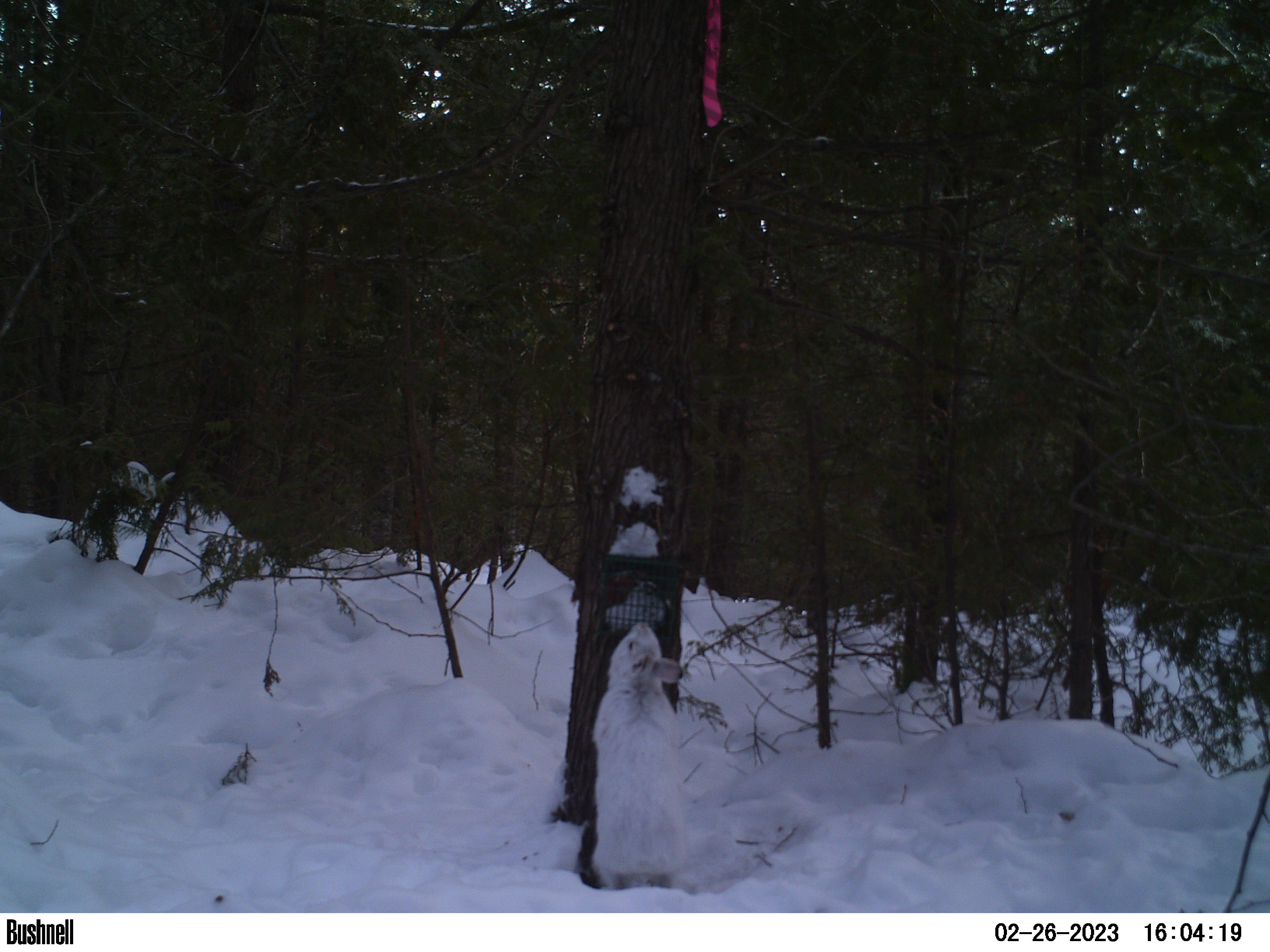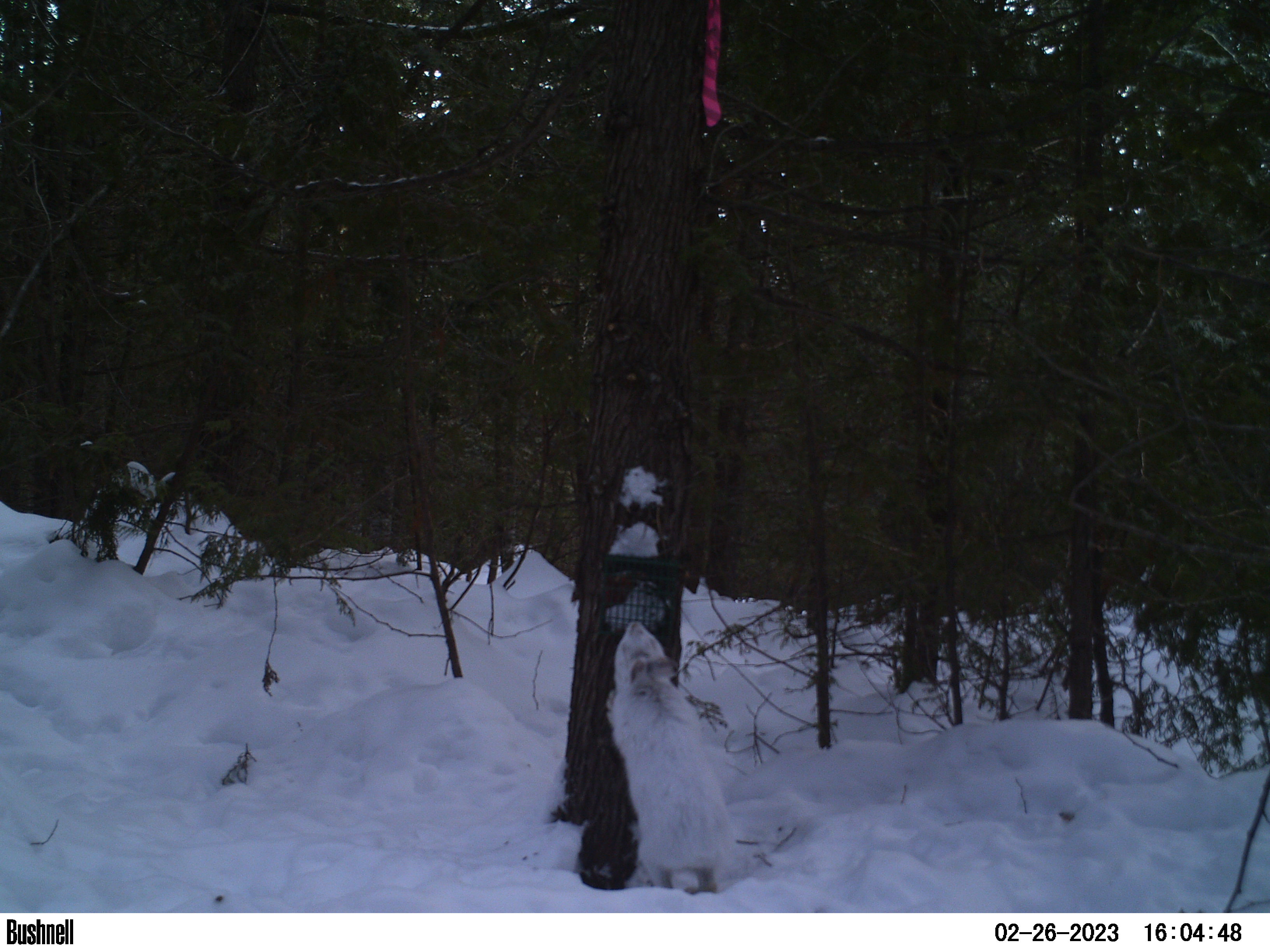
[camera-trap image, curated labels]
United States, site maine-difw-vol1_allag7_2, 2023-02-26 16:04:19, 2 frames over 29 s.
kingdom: Animalia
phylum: Chordata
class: Mammalia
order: Lagomorpha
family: Leporidae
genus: Lepus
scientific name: Lepus americanus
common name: snowshoe hare